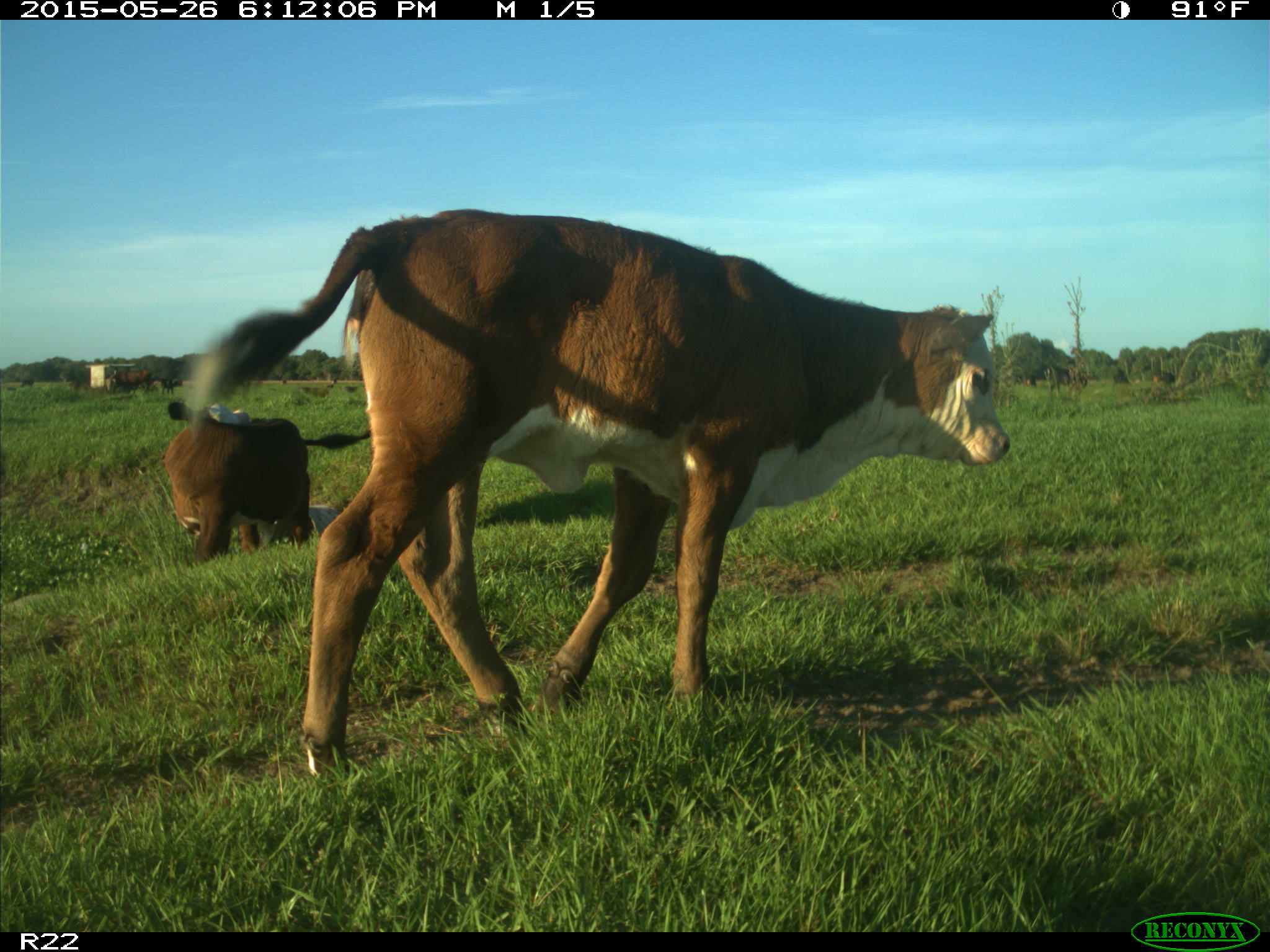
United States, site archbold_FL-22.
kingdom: Animalia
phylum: Chordata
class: Mammalia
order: Artiodactyla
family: Bovidae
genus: Bos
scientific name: Bos taurus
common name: domestic cow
Bos taurus (domestic cow).